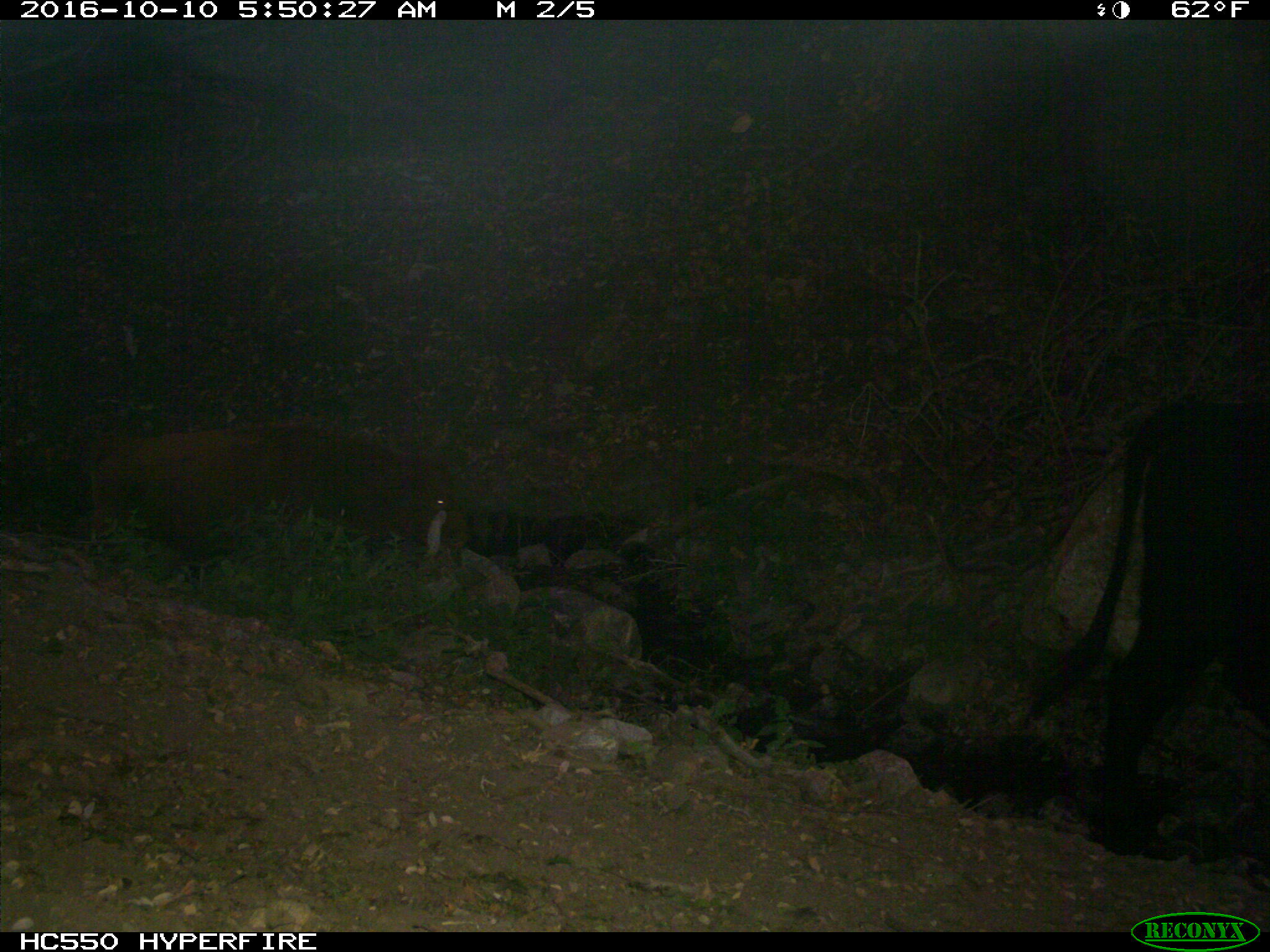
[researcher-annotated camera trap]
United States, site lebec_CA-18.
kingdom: Animalia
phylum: Chordata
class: Mammalia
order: Artiodactyla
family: Bovidae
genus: Bos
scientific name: Bos taurus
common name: domestic cow